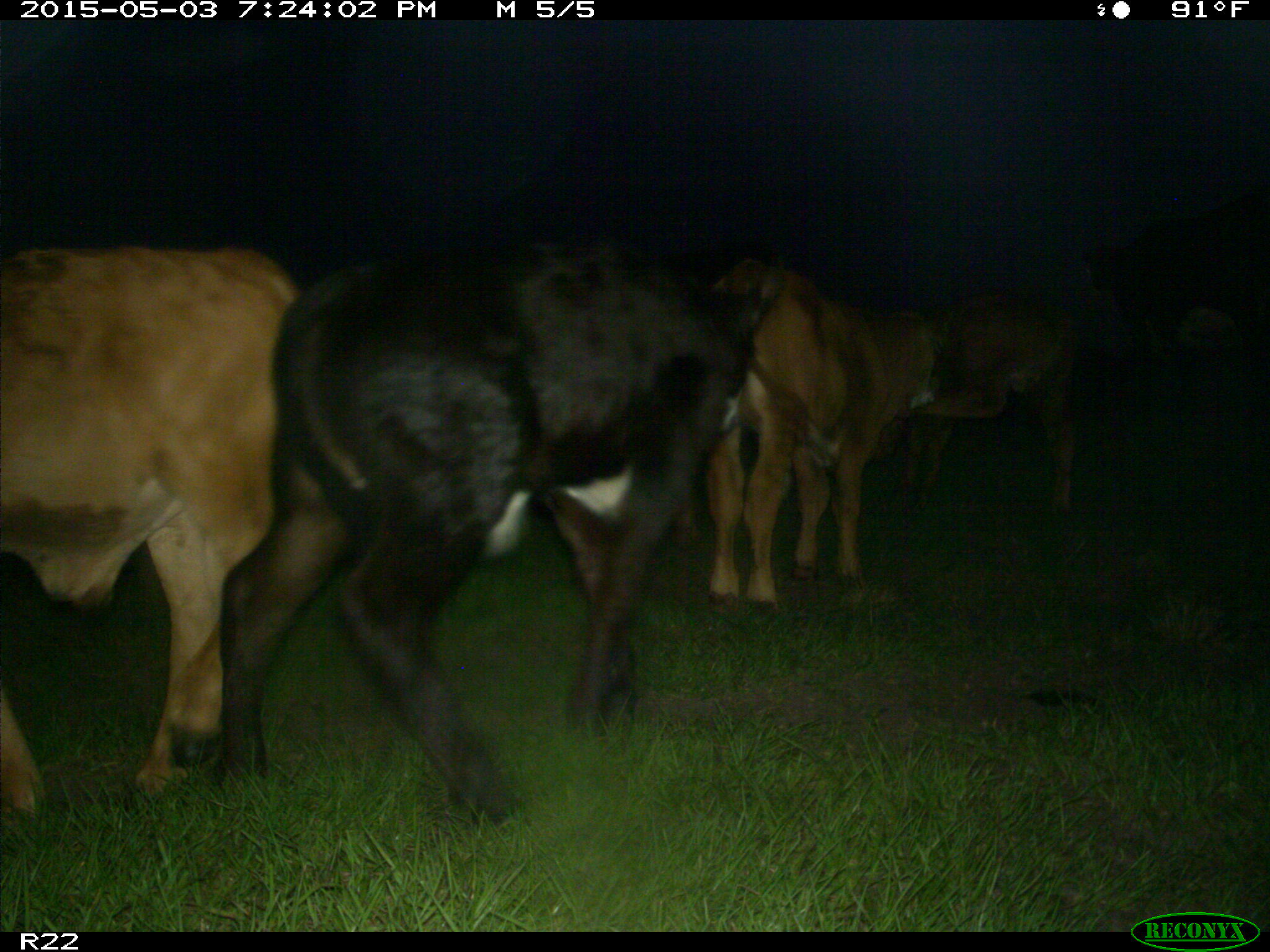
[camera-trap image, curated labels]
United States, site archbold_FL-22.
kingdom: Animalia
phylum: Chordata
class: Mammalia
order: Artiodactyla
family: Bovidae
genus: Bos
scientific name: Bos taurus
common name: domestic cow